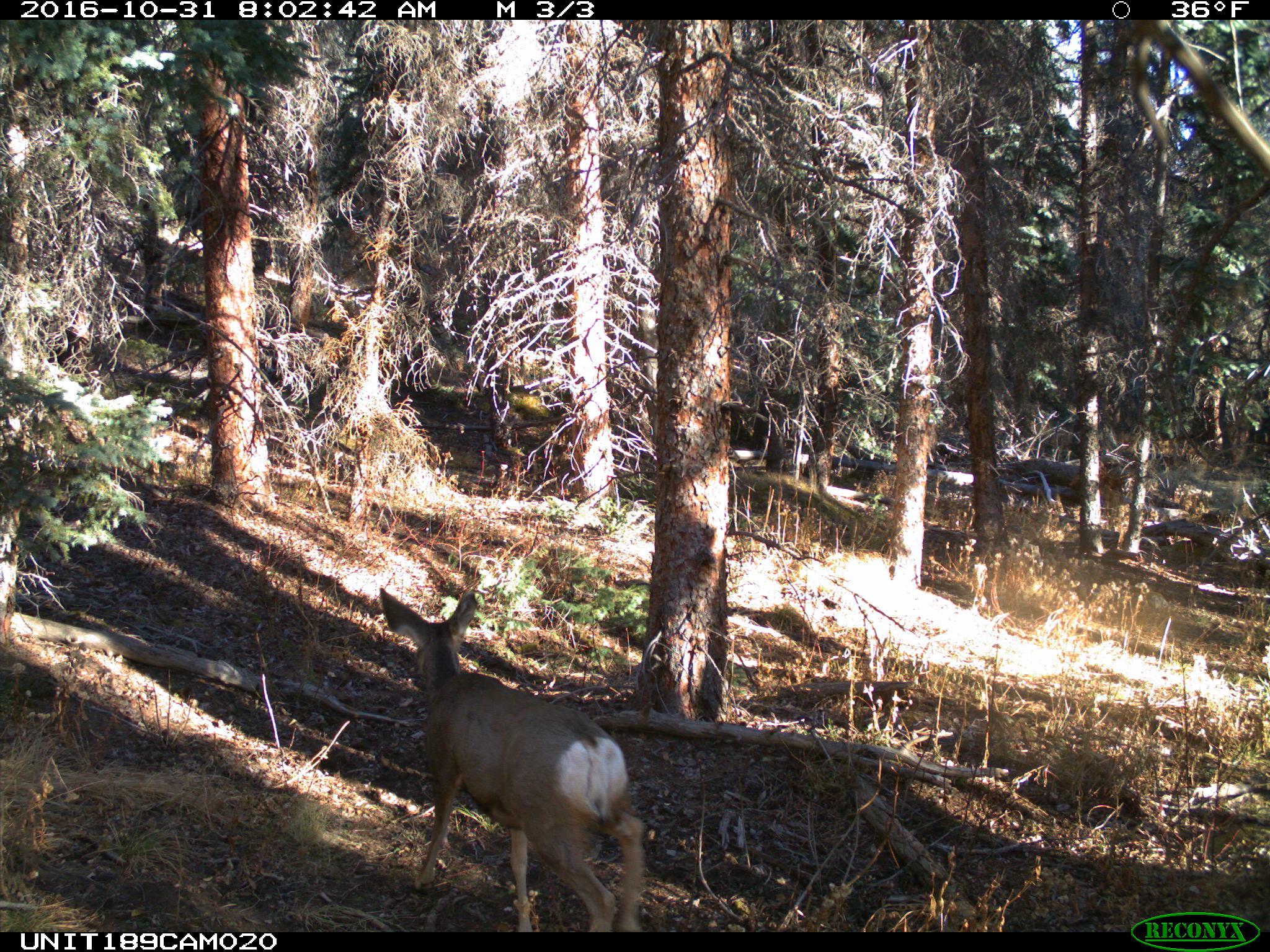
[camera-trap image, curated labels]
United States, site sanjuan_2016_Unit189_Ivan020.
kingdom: Animalia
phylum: Chordata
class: Mammalia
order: Artiodactyla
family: Cervidae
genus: Odocoileus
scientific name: Odocoileus hemionus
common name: mule deer